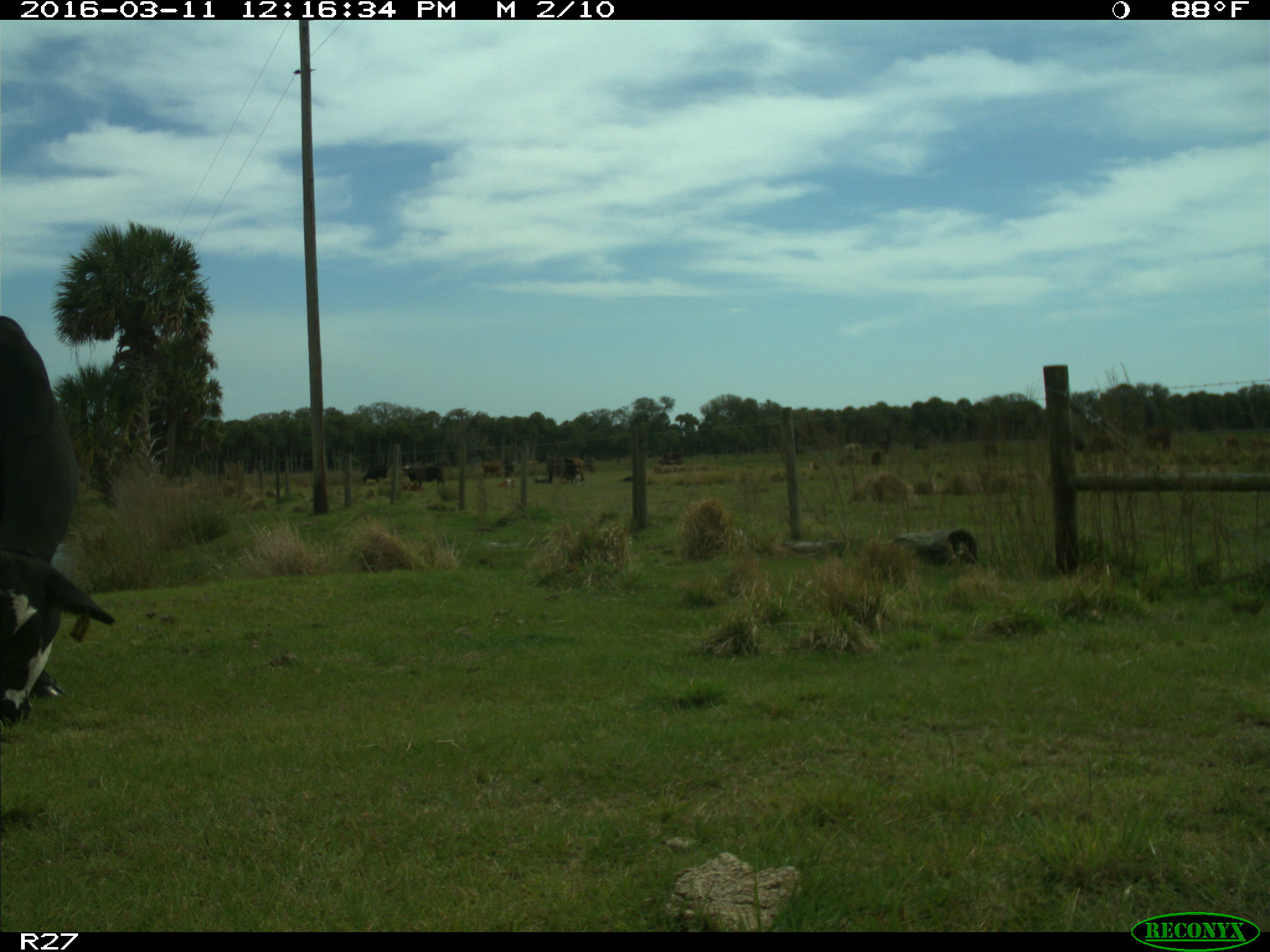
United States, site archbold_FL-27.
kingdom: Animalia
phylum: Chordata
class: Mammalia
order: Artiodactyla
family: Bovidae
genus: Bos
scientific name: Bos taurus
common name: domestic cow